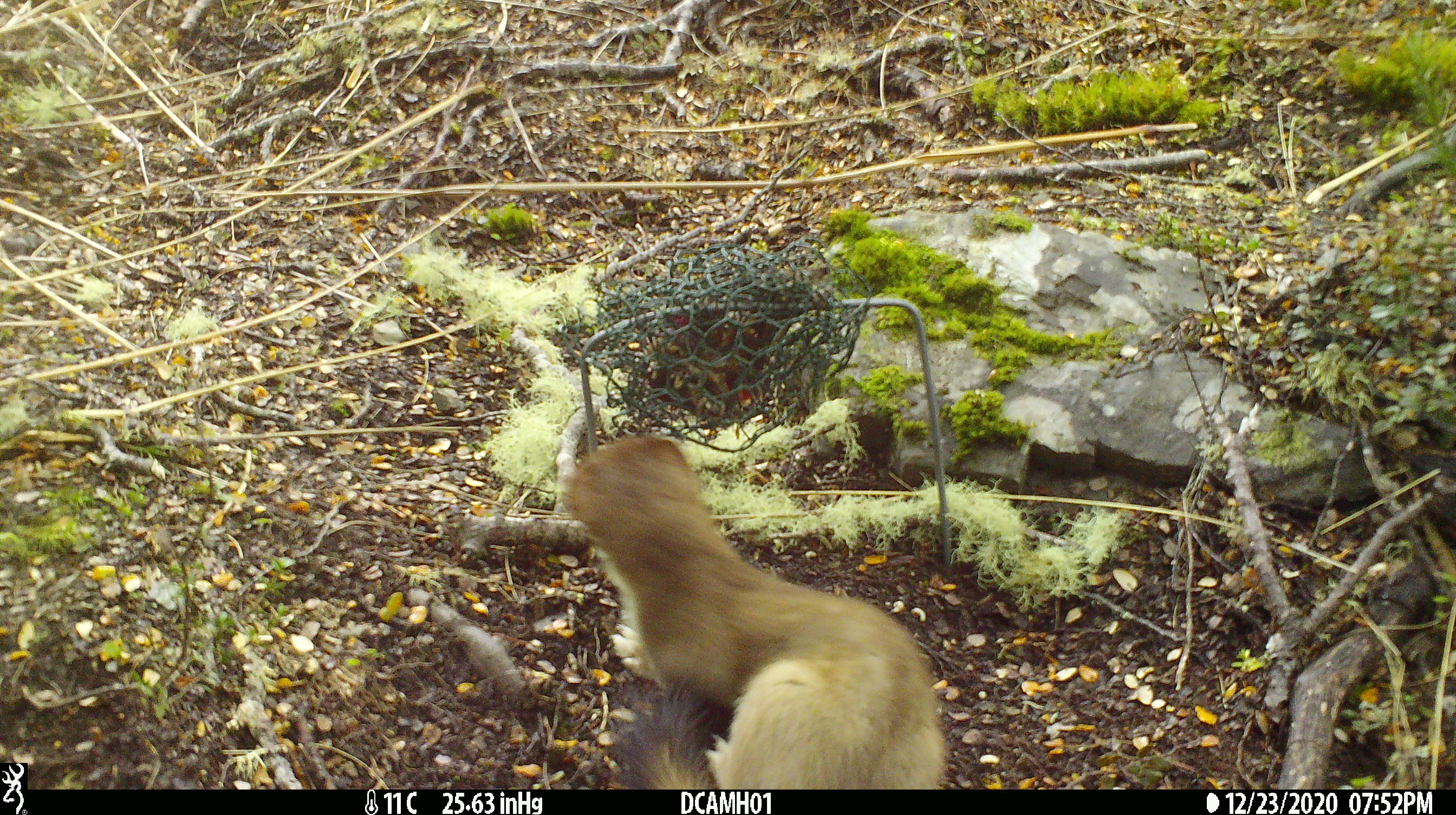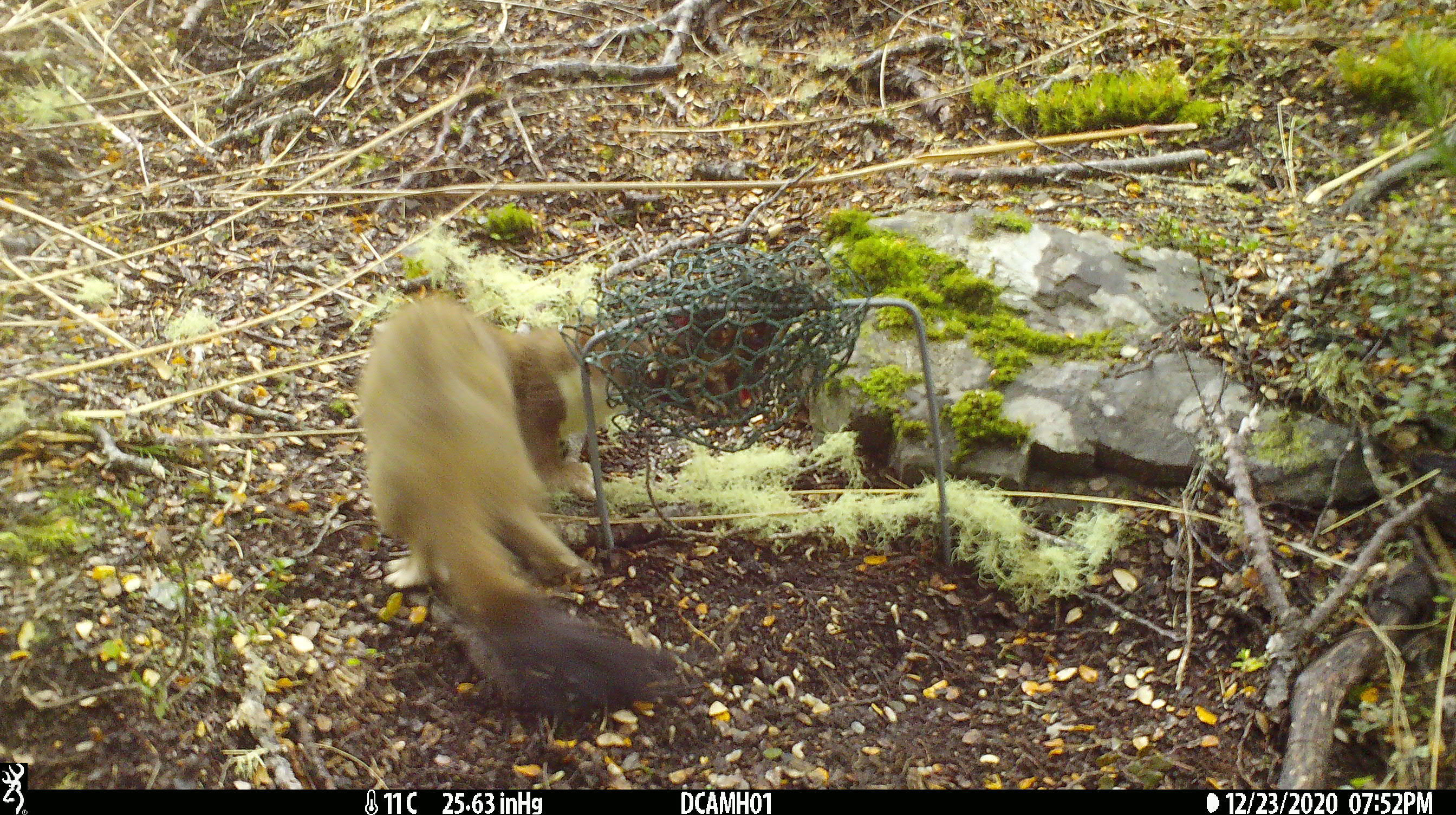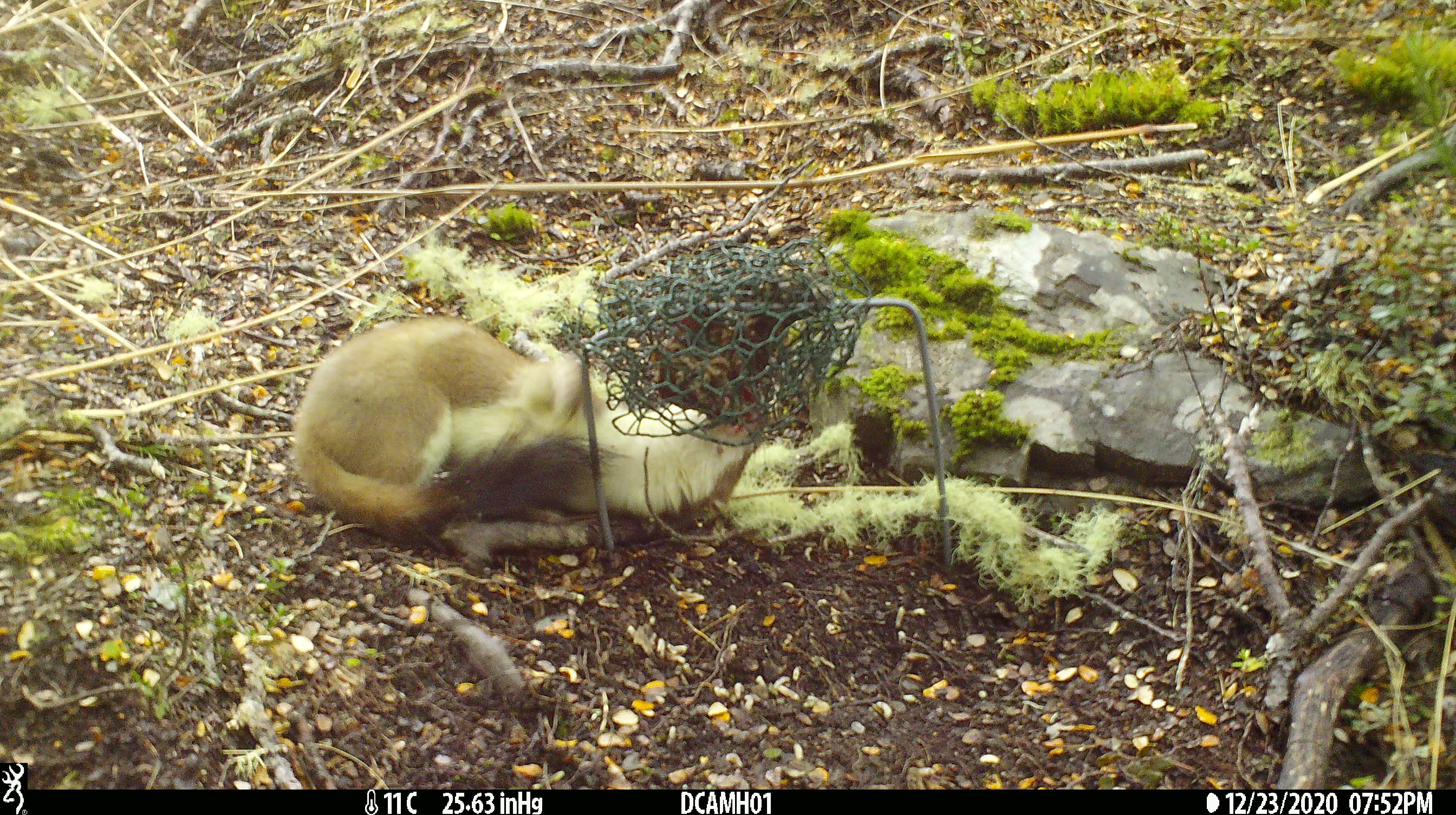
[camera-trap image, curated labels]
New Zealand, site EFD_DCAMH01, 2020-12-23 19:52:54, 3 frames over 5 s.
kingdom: Animalia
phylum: Chordata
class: Mammalia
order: Carnivora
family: Mustelidae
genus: Mustela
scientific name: Mustela erminea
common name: stoat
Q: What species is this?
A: Stoat (Mustela erminea).